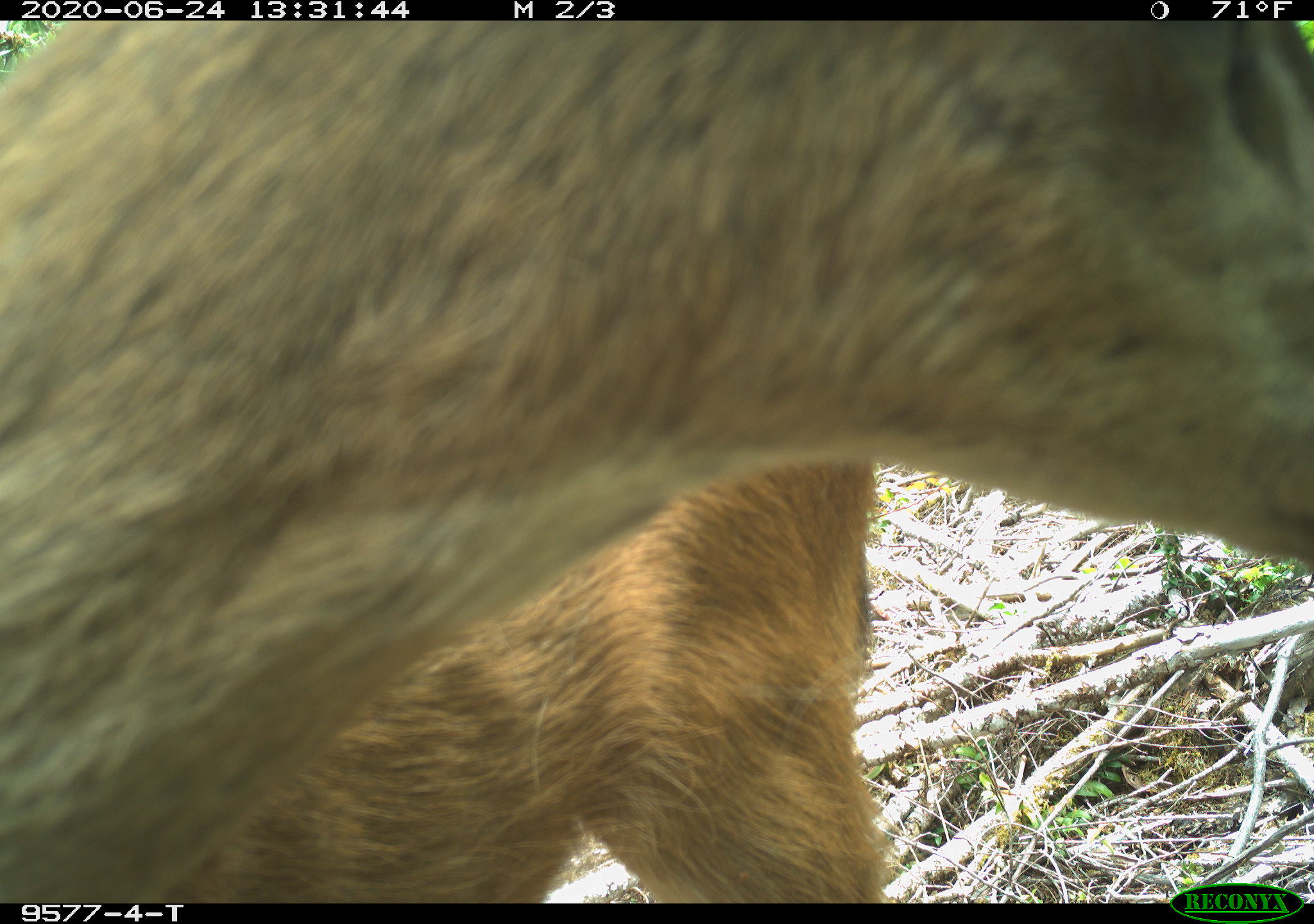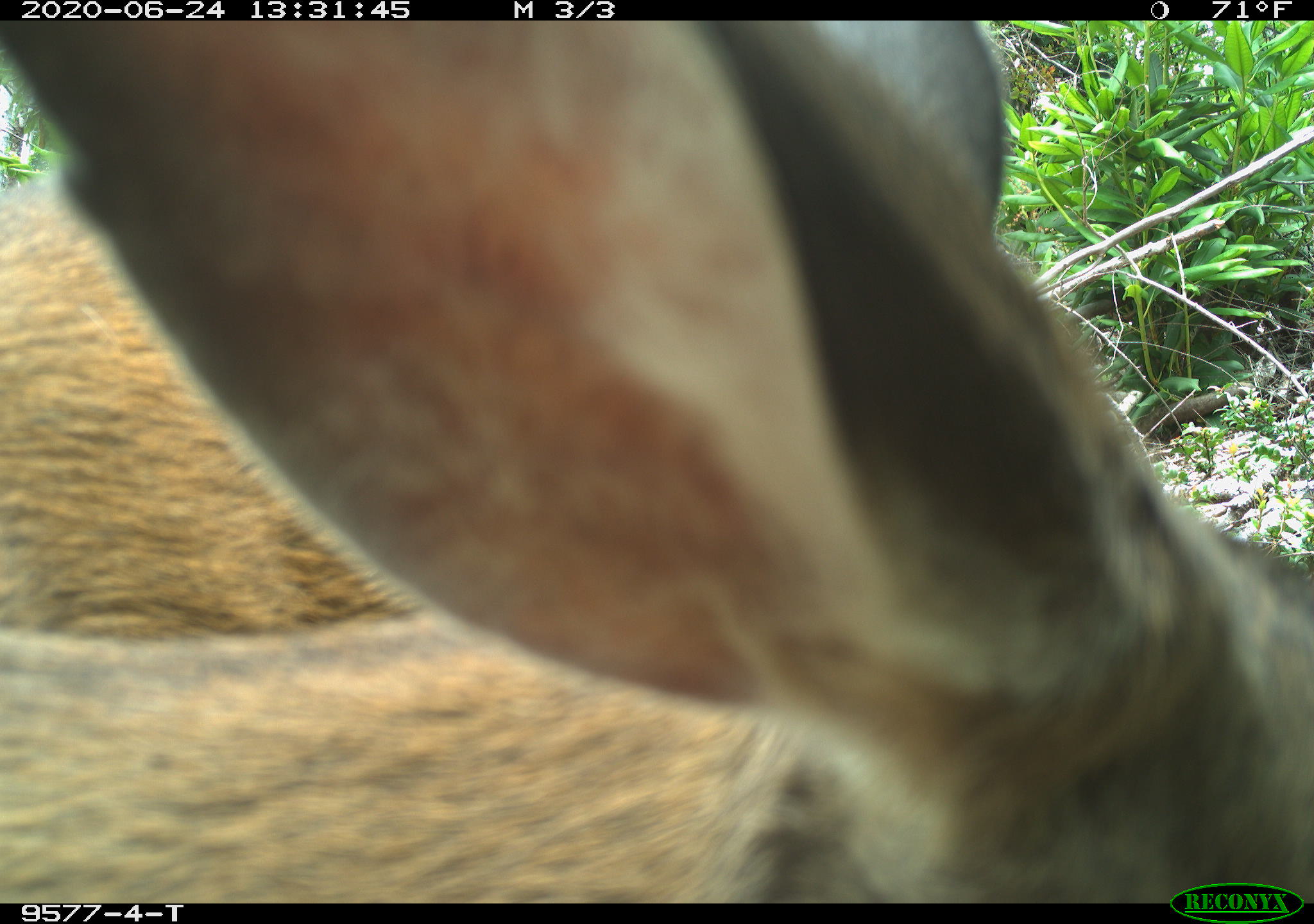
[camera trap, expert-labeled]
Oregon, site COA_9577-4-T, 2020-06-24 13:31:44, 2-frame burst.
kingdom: Animalia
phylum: Chordata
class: Mammalia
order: Artiodactyla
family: Cervidae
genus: Odocoileus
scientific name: Odocoileus hemionus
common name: black-tailed deer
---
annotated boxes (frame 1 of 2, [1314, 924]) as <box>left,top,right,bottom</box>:
black-tailed deer: <box>0,24,1309,878</box>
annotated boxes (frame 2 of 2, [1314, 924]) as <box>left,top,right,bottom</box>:
black-tailed deer: <box>0,26,1309,873</box>